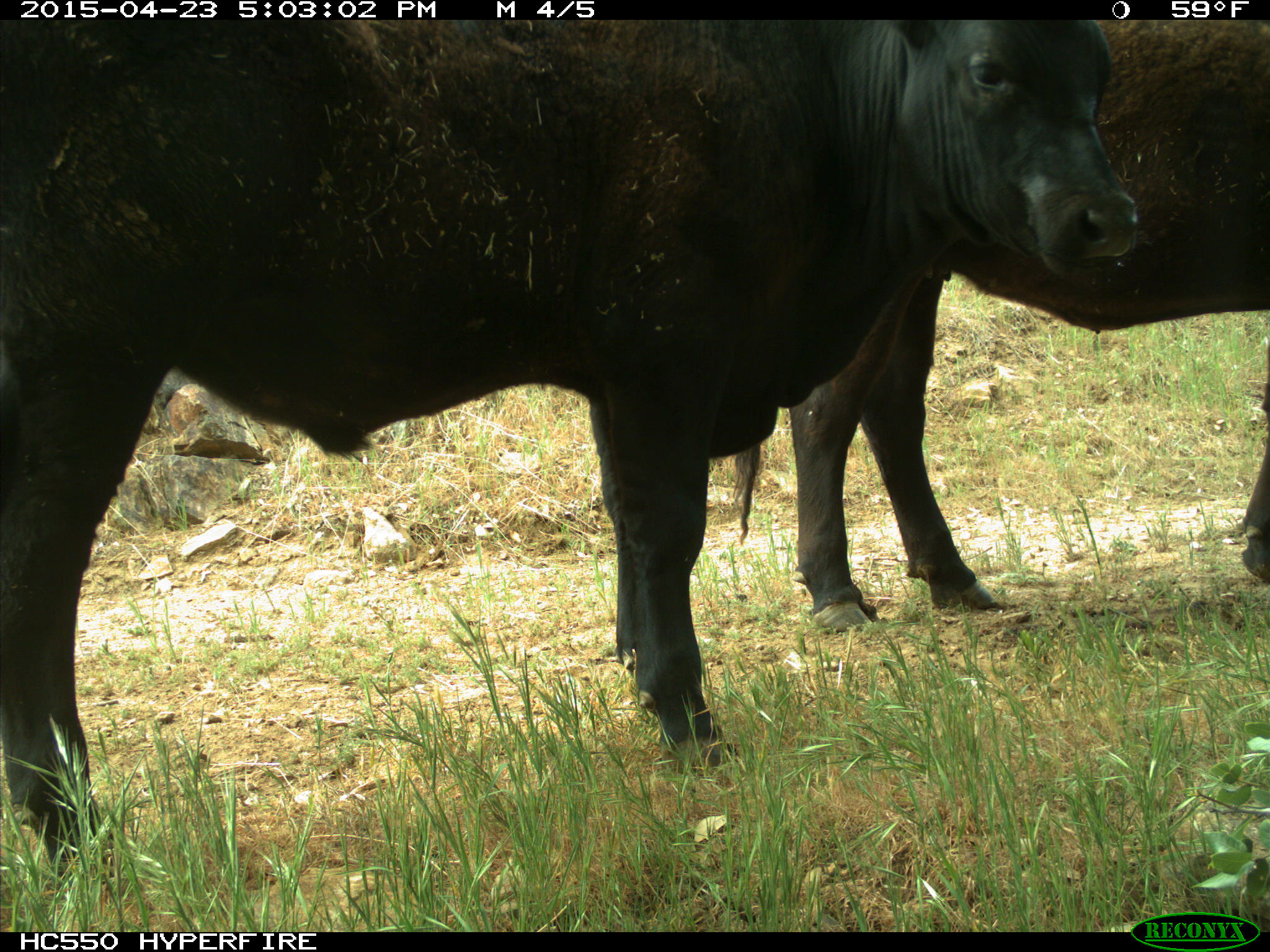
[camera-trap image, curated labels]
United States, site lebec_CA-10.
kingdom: Animalia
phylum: Chordata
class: Mammalia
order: Artiodactyla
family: Bovidae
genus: Bos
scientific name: Bos taurus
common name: domestic cow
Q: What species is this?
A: Bos taurus (domestic cow).